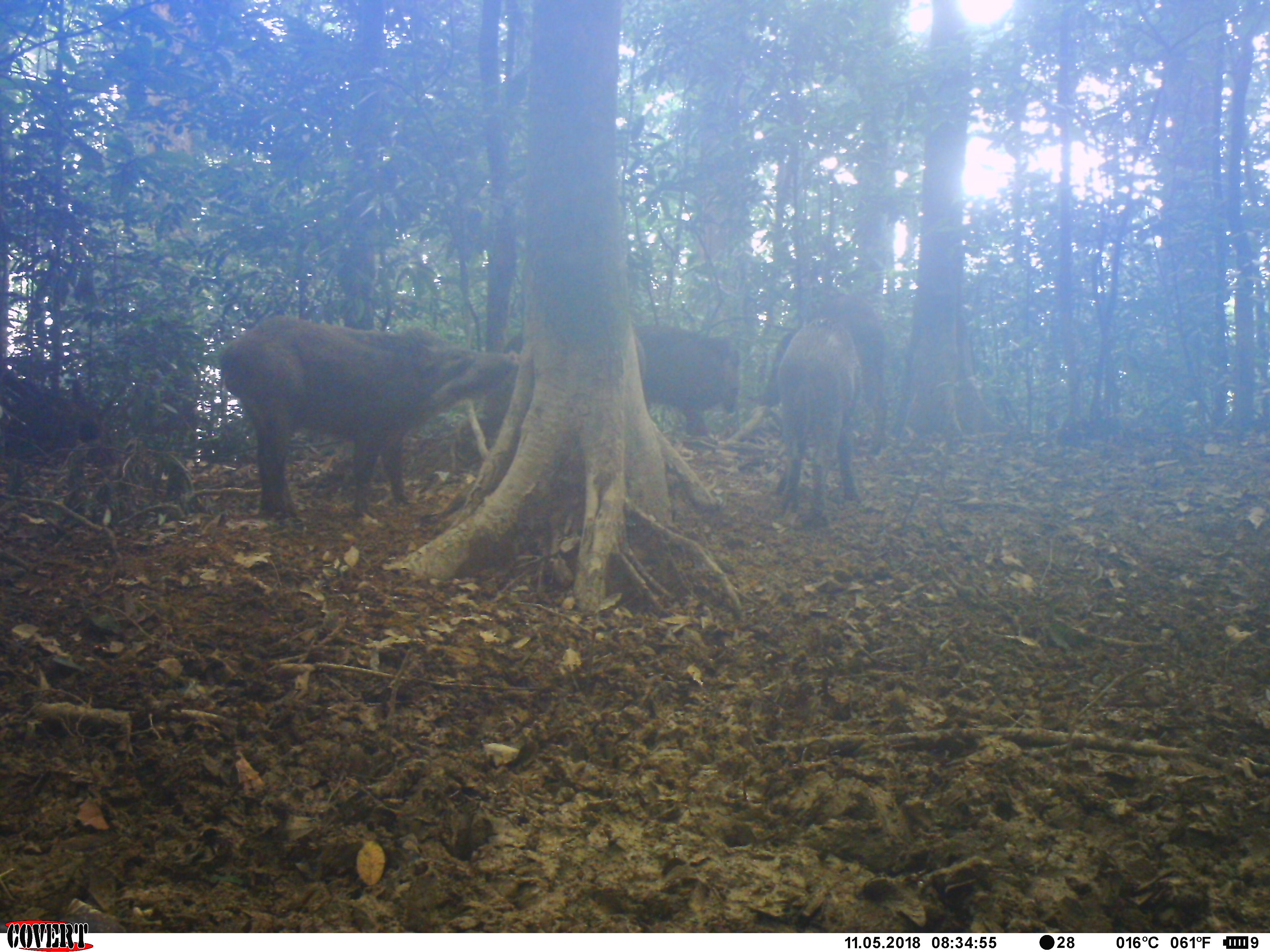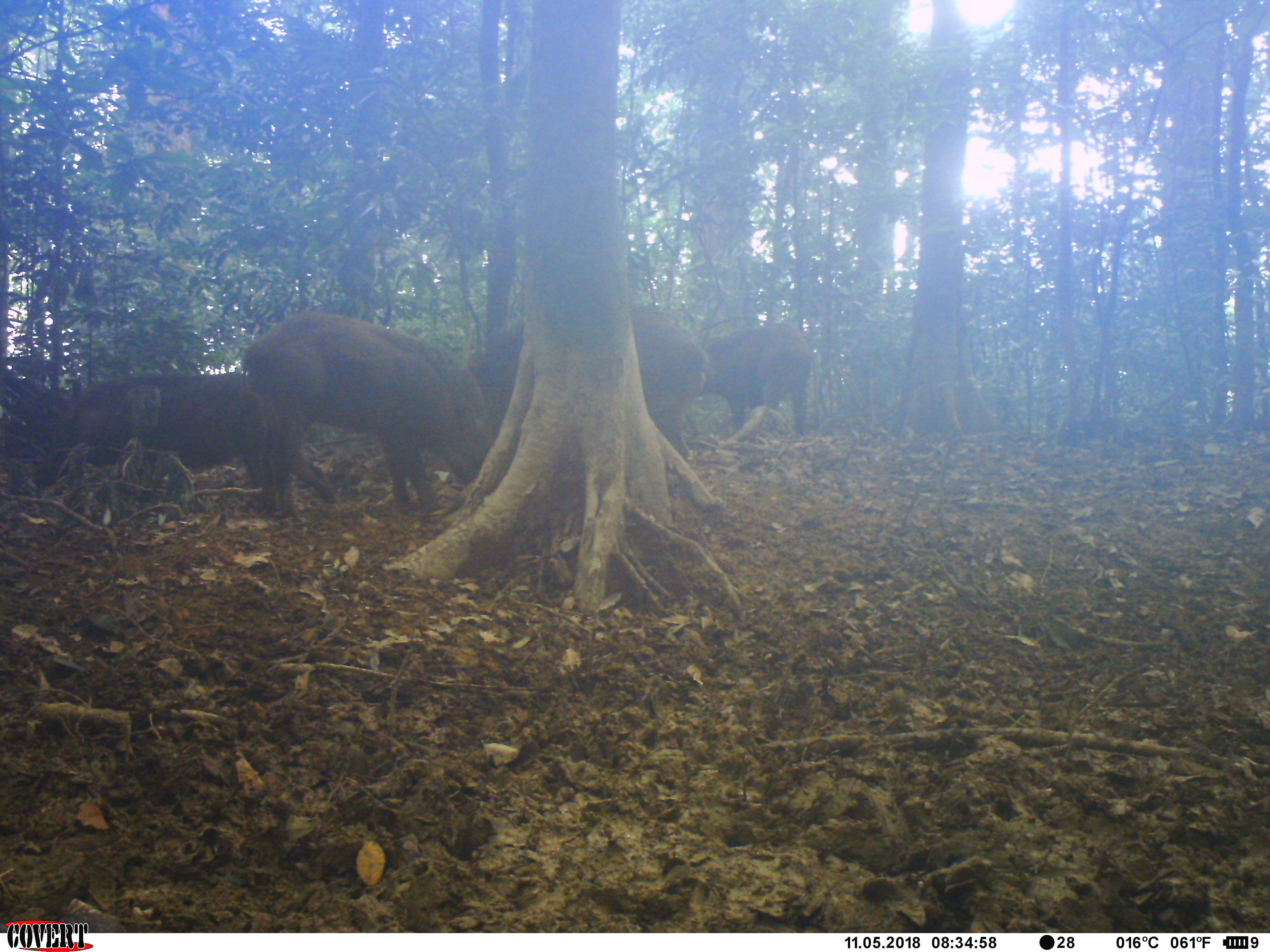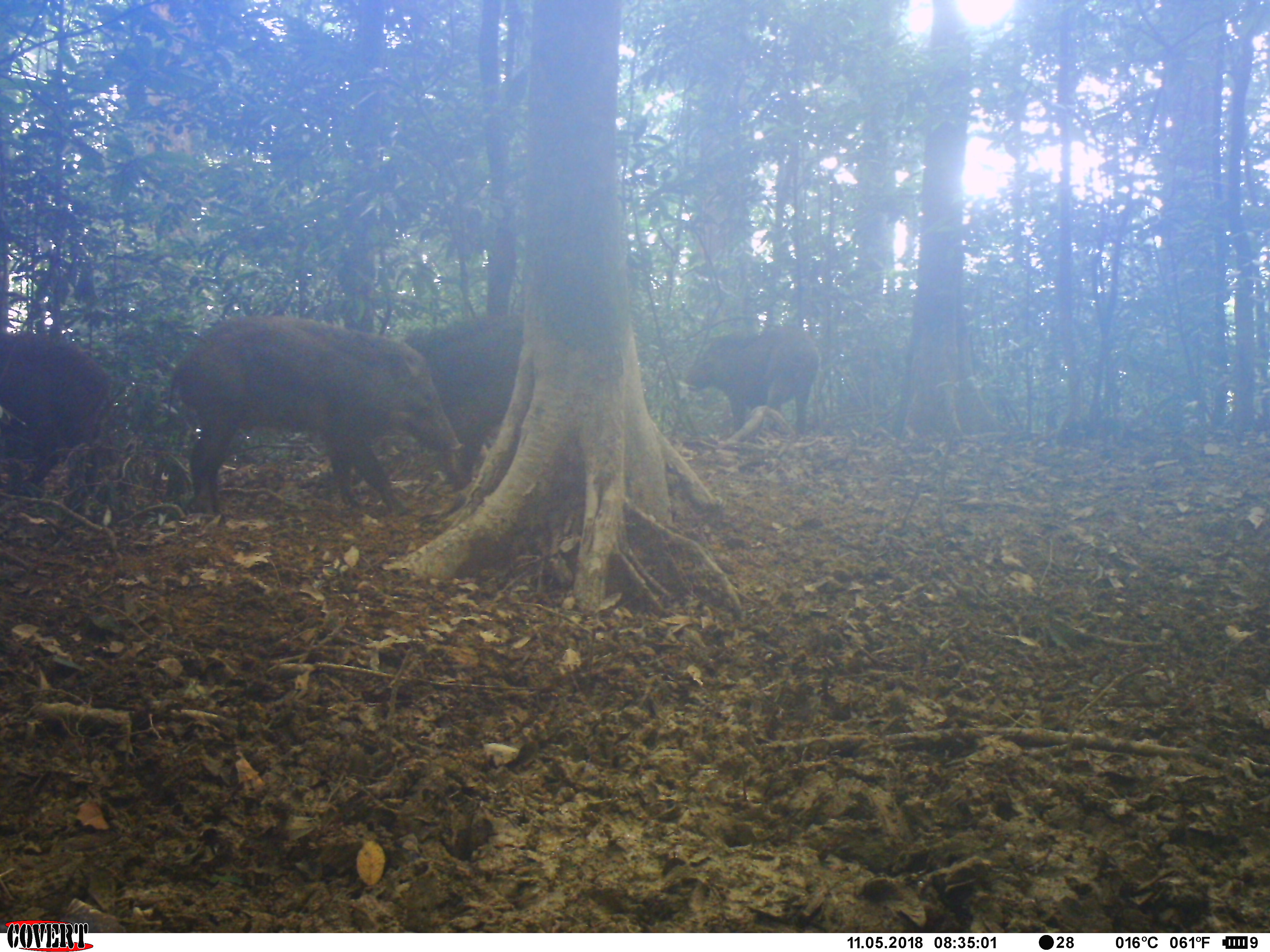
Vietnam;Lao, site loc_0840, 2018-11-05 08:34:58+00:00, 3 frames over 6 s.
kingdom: Animalia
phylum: Chordata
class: Mammalia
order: Artiodactyla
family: Suidae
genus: Sus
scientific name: Sus scrofa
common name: eurasian wild pig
Eurasian wild pig (Sus scrofa). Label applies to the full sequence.